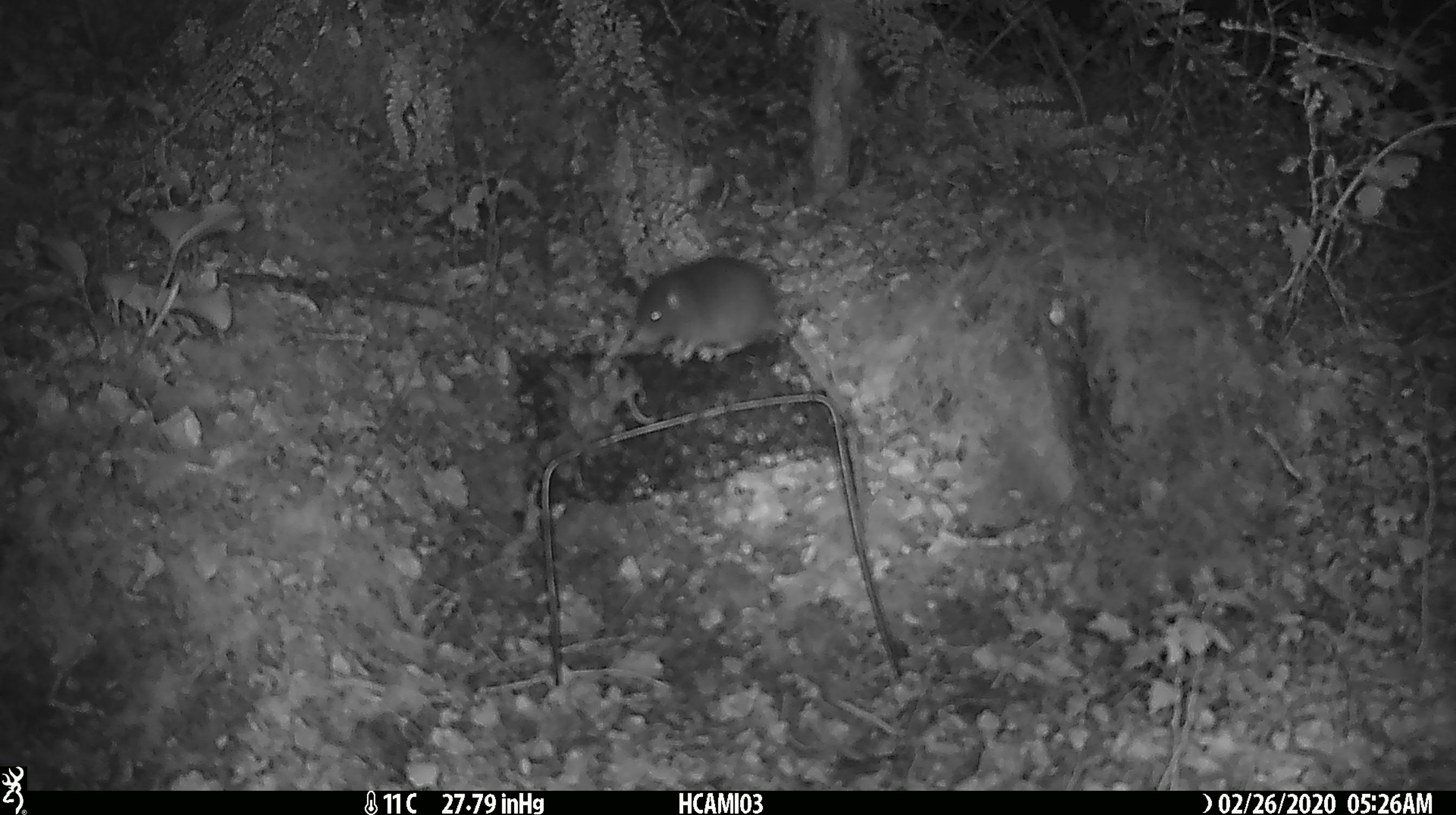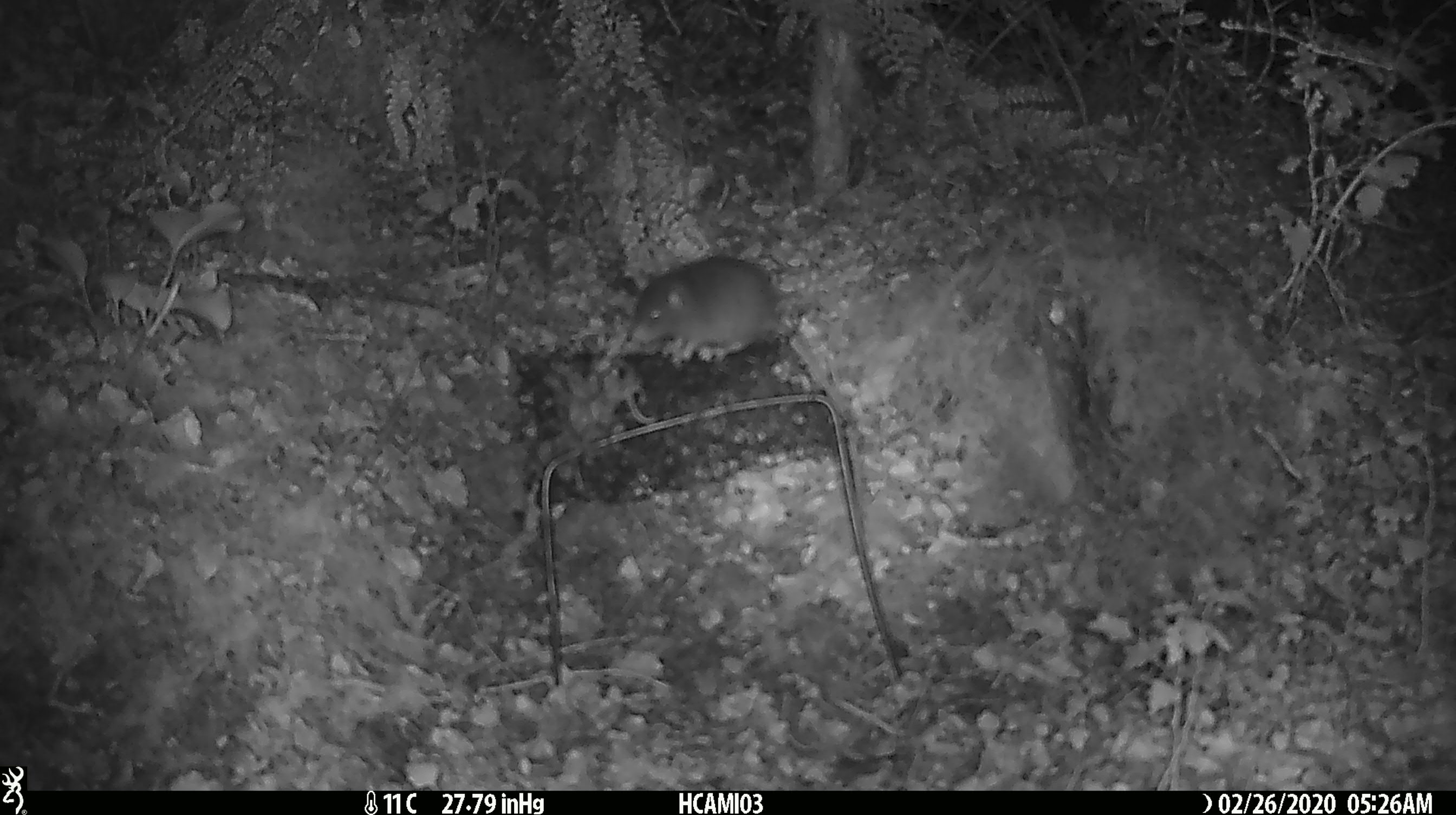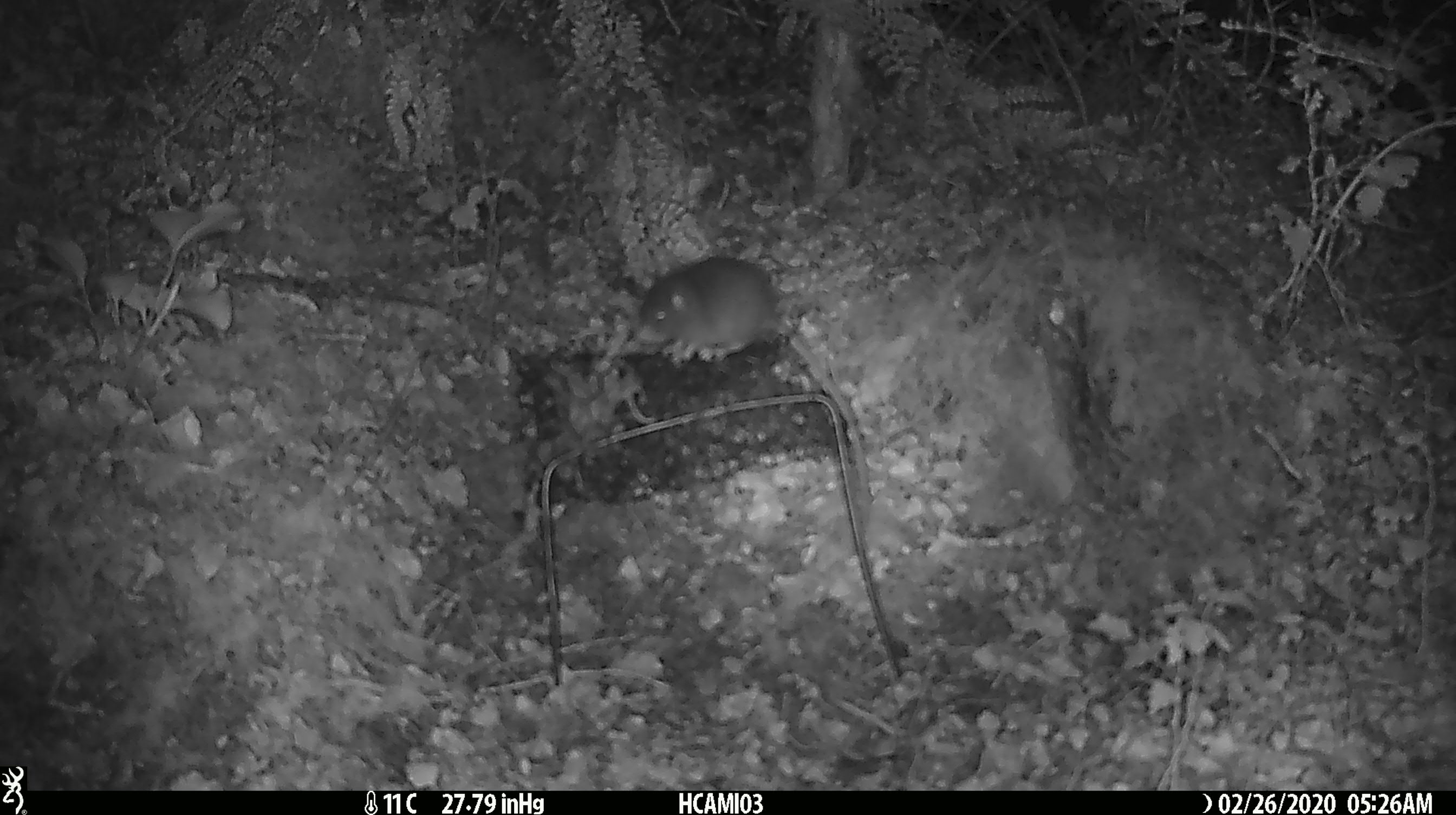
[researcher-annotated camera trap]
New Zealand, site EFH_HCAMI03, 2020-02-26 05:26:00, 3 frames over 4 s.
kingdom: Animalia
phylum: Chordata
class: Mammalia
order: Rodentia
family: Muridae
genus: Mus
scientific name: Mus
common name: mouse